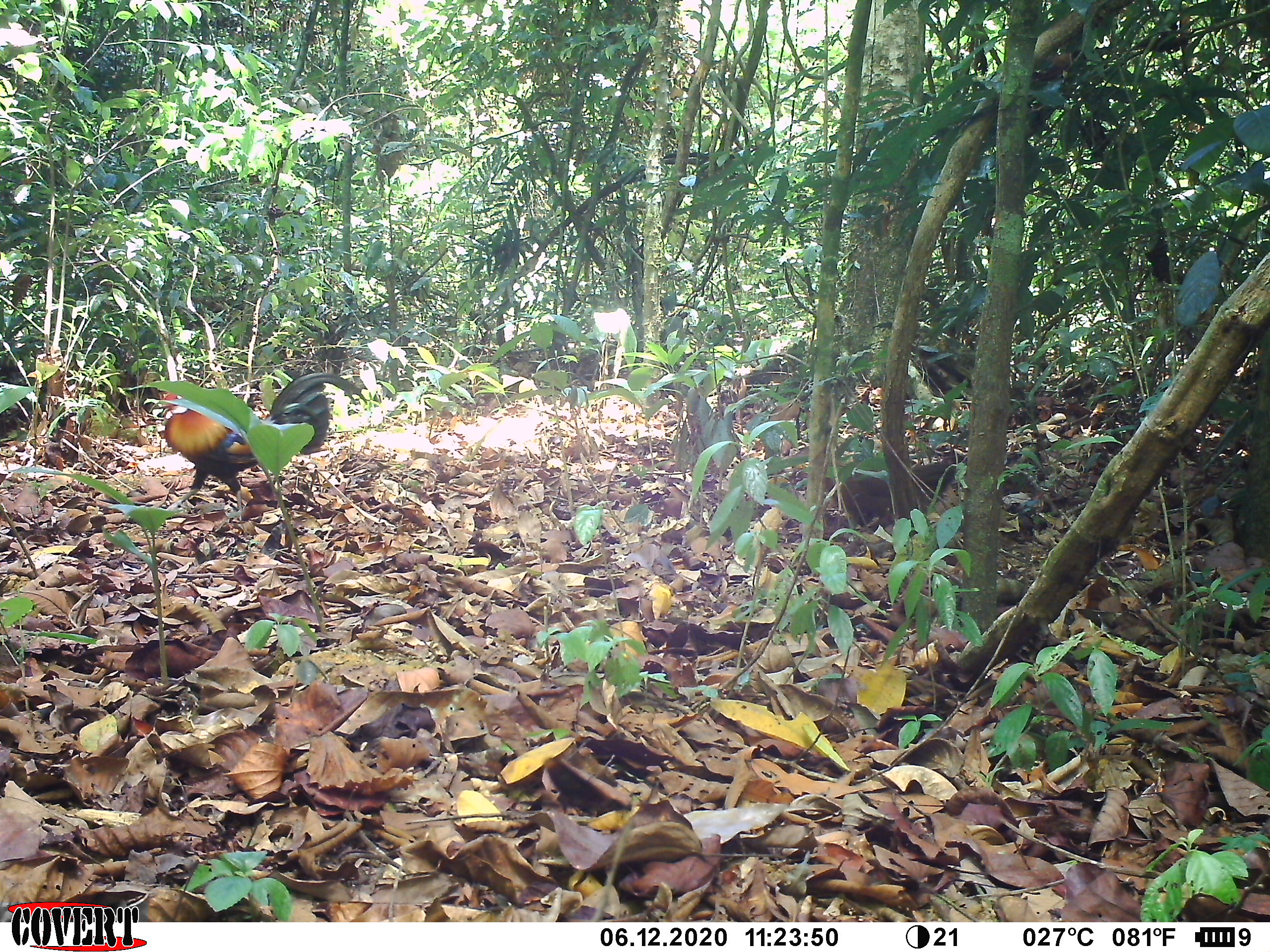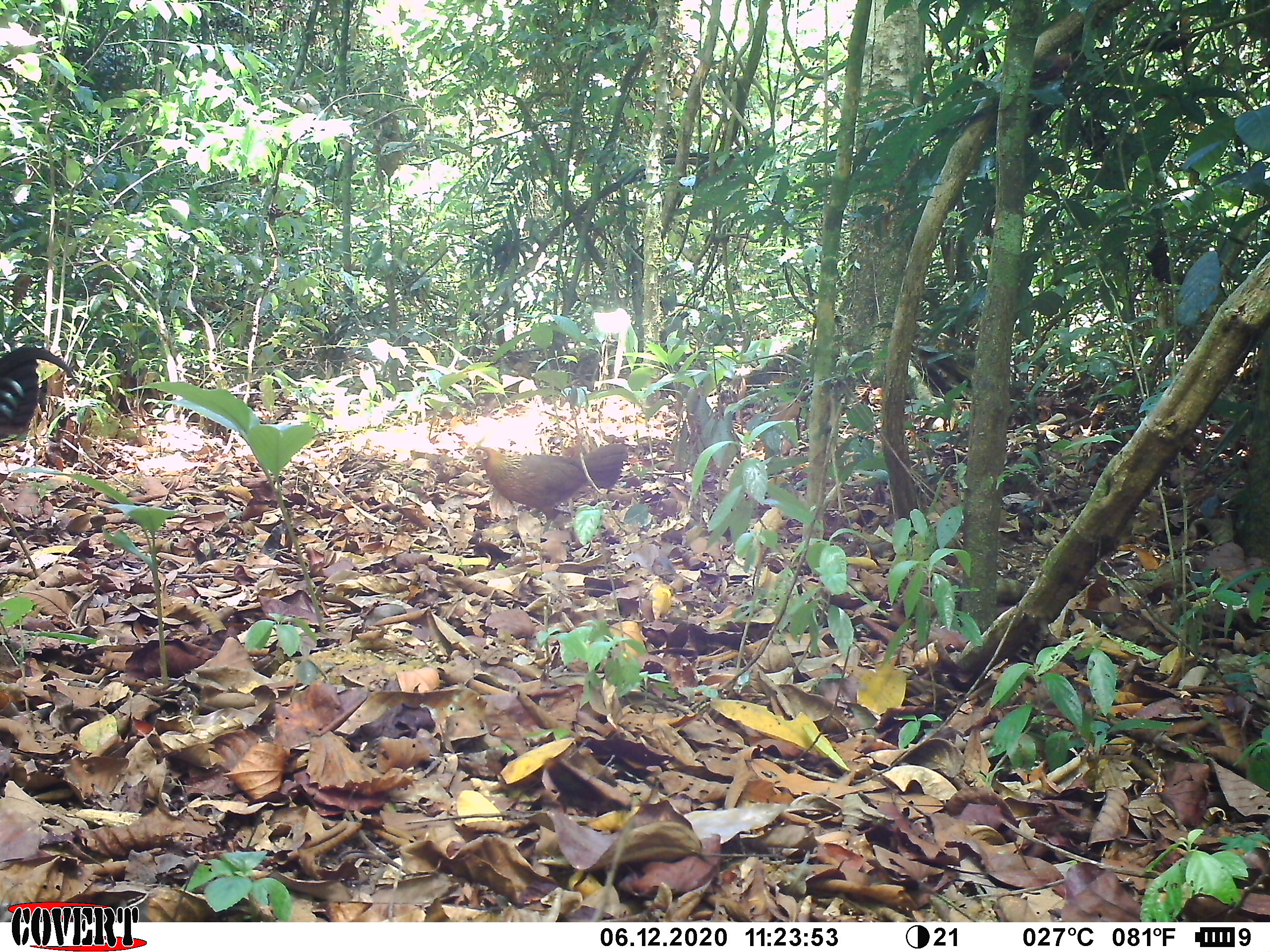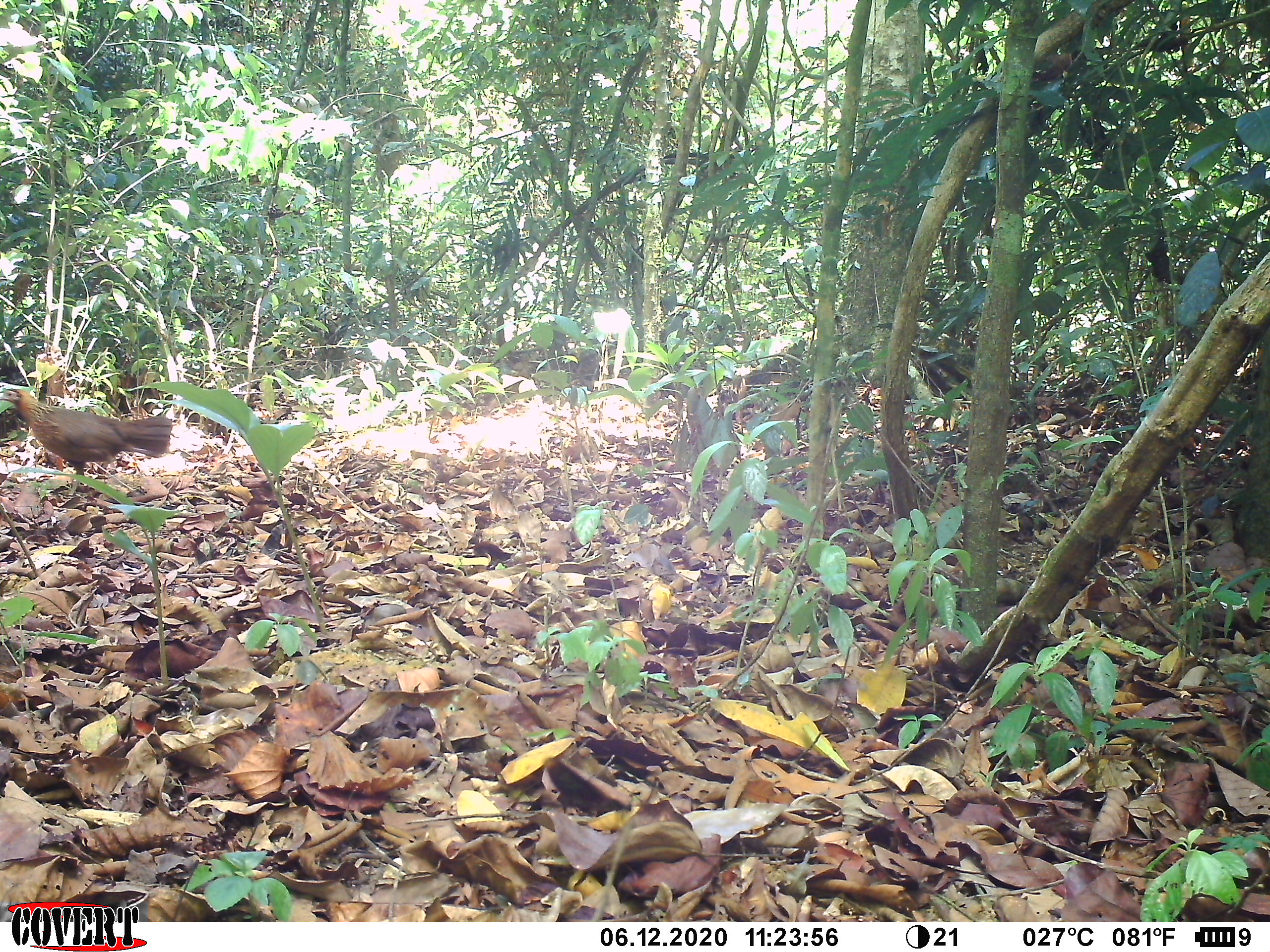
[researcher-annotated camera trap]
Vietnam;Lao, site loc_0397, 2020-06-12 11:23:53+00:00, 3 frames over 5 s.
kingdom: Animalia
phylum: Chordata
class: Aves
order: Galliformes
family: Phasianidae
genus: Gallus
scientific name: Gallus gallus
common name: red junglefowl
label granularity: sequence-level